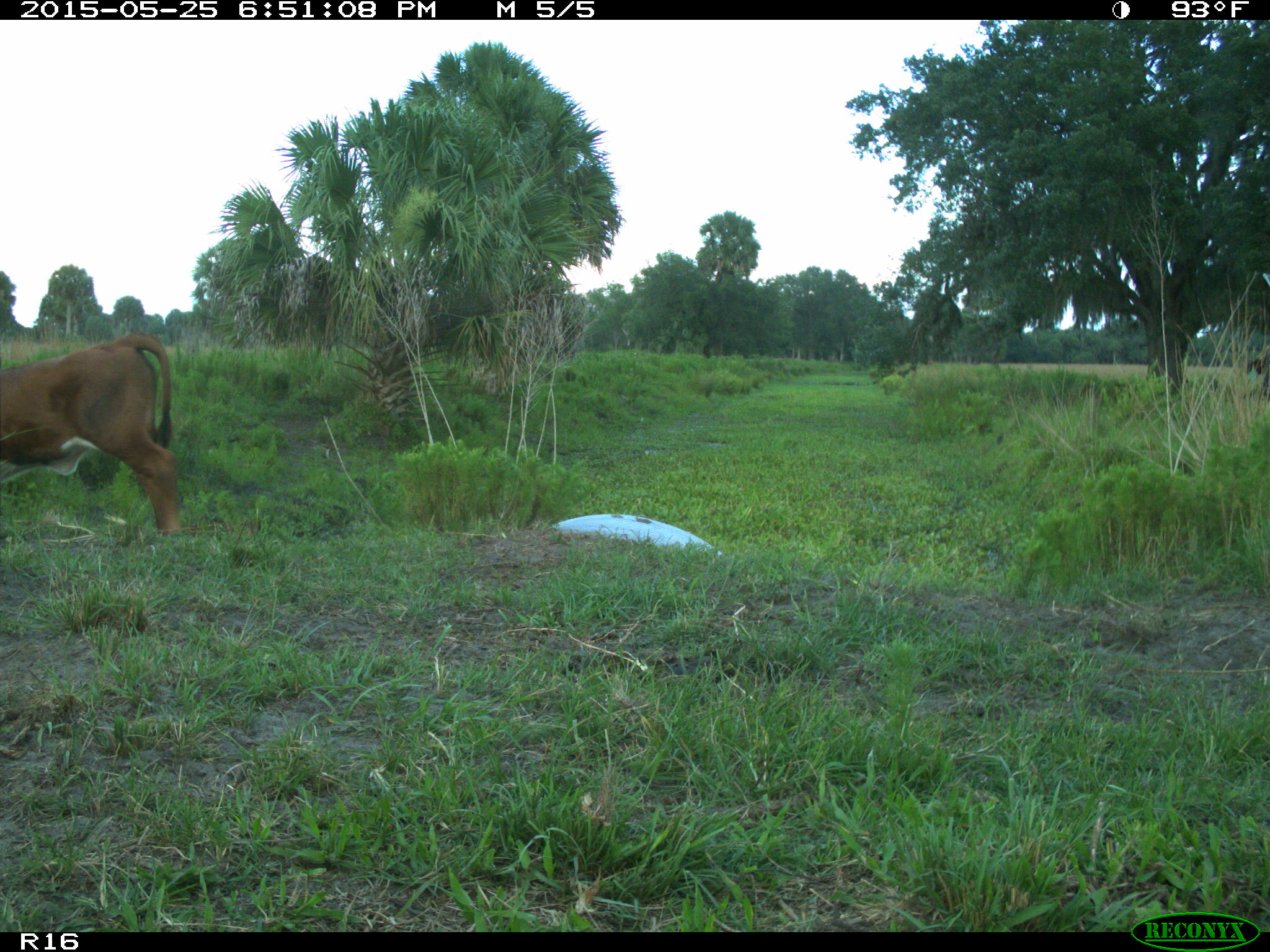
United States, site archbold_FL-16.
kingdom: Animalia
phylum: Chordata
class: Mammalia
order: Artiodactyla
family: Bovidae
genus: Bos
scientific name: Bos taurus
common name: domestic cow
Bos taurus (domestic cow).